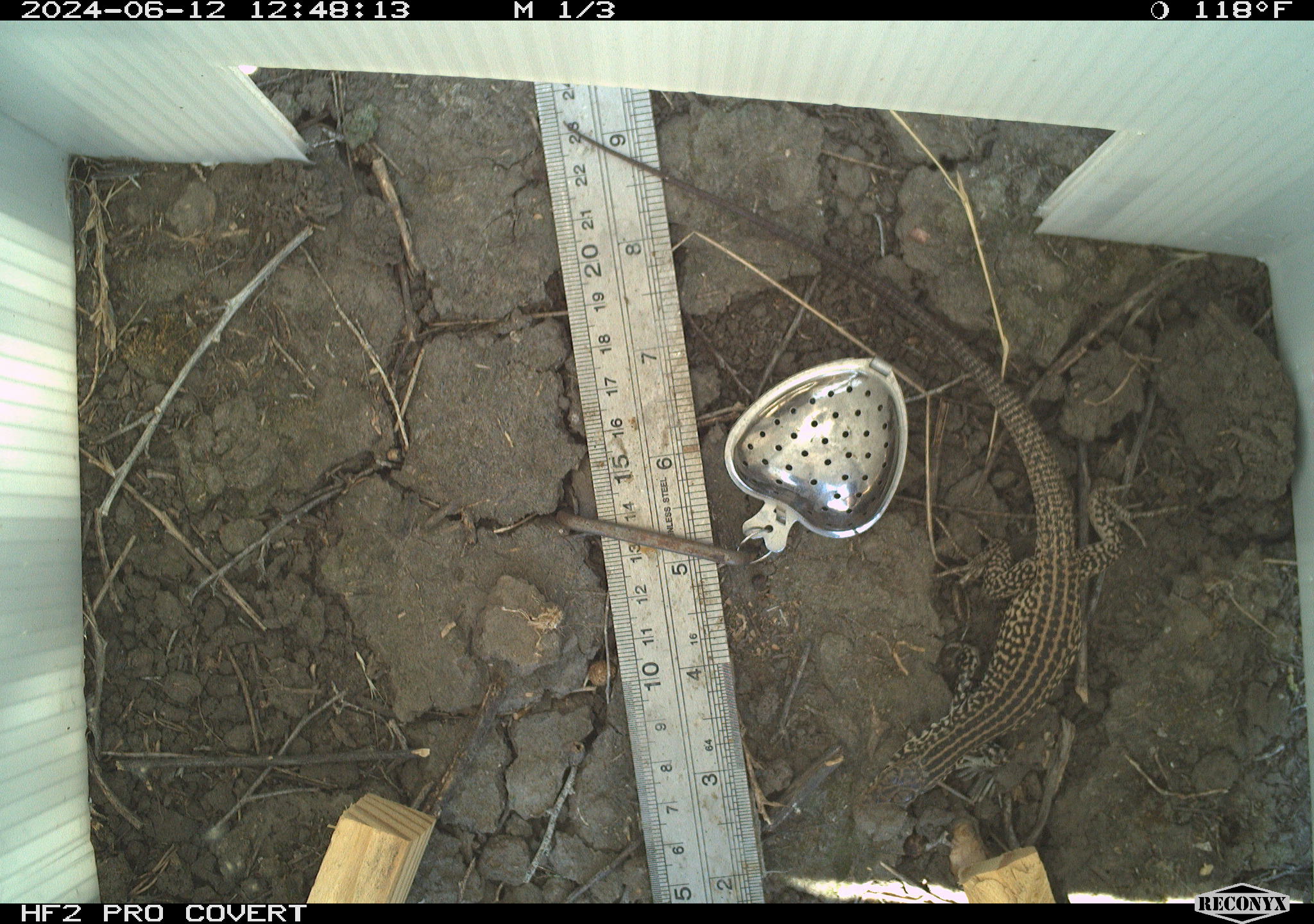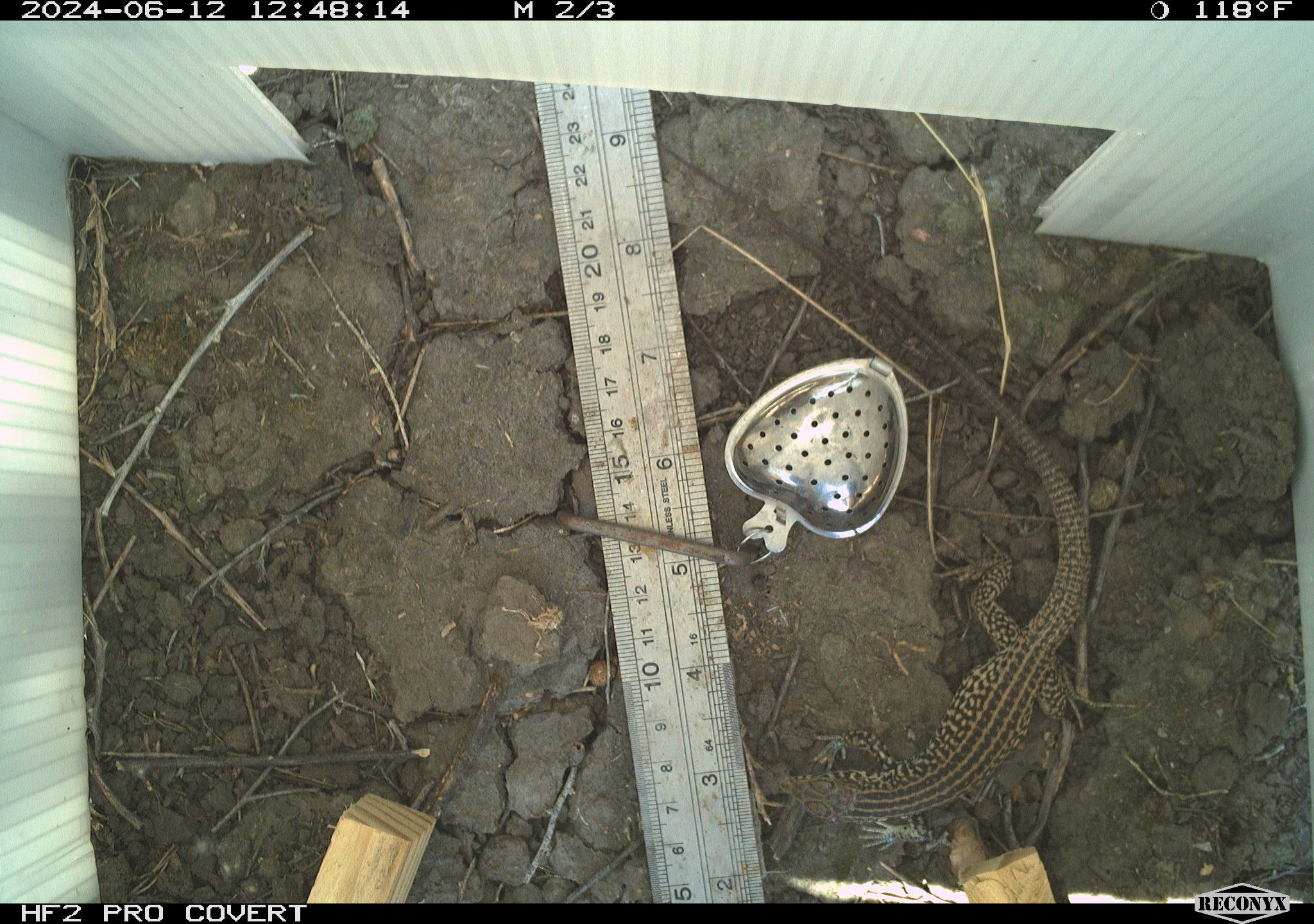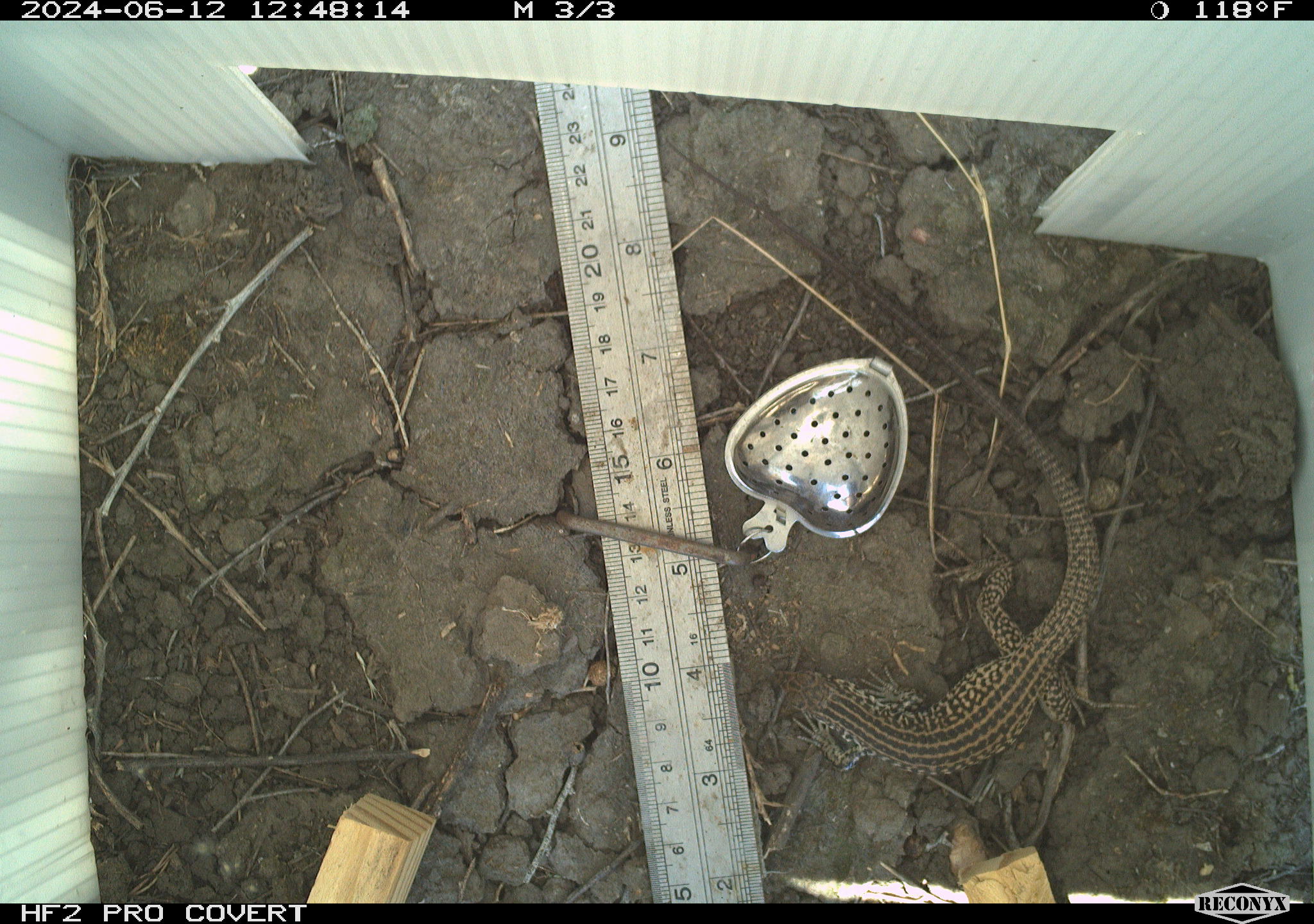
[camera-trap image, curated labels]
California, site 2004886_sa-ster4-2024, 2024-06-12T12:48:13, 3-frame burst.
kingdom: Animalia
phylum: Chordata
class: Reptilia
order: Squamata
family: Teiidae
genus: Aspidoscelis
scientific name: Aspidoscelis tigris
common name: western whiptail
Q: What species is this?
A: Western whiptail (Aspidoscelis tigris).